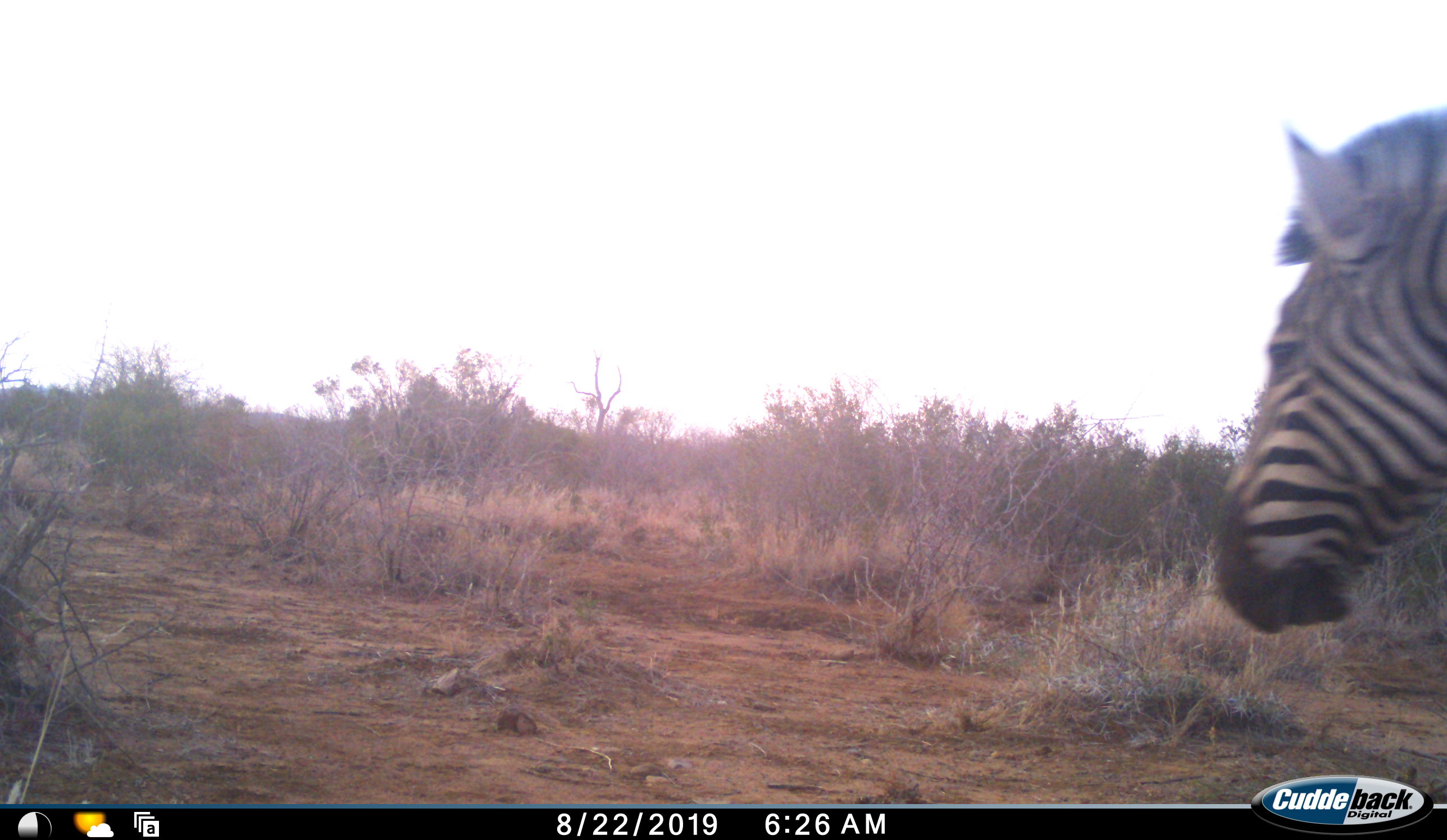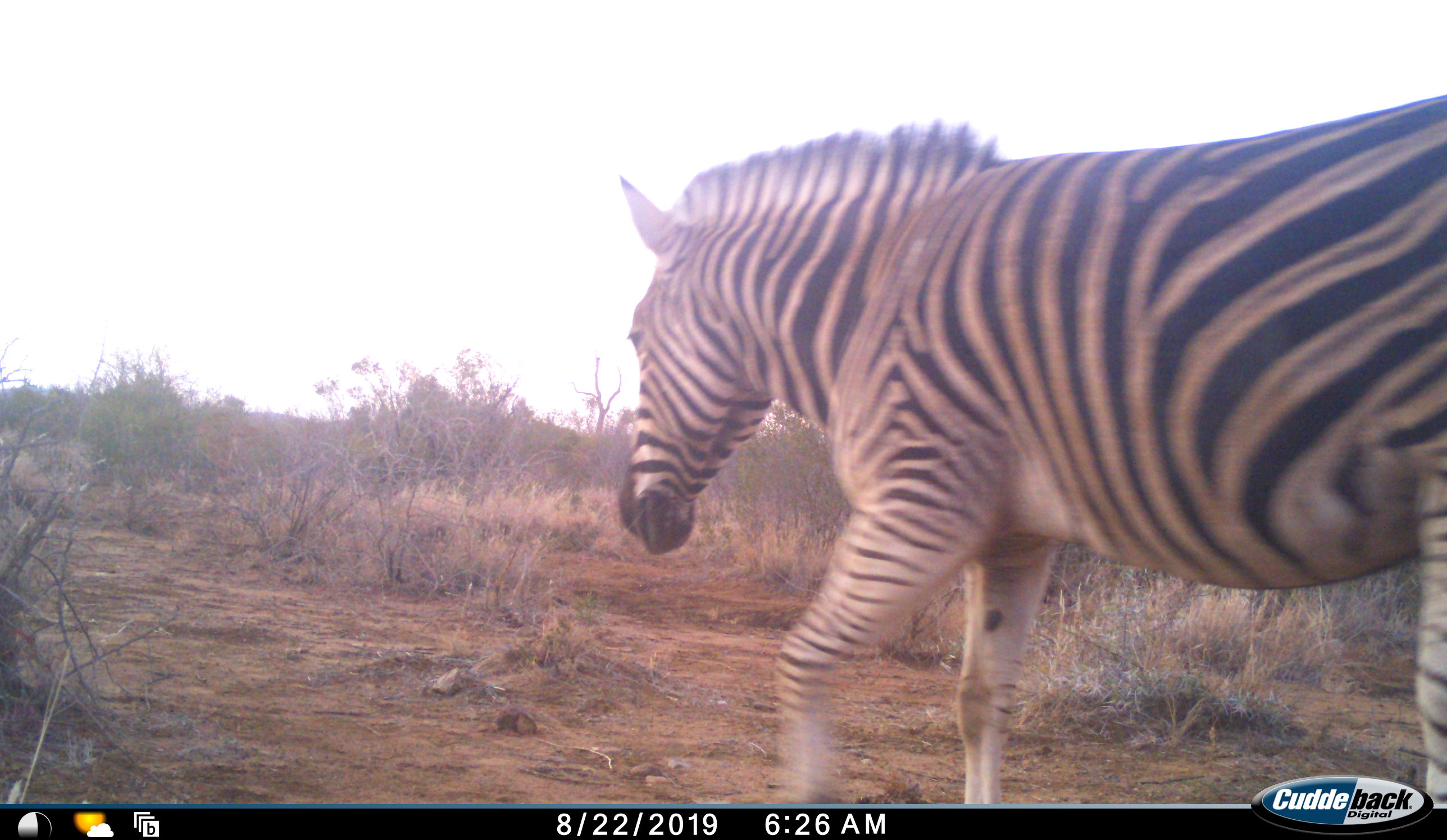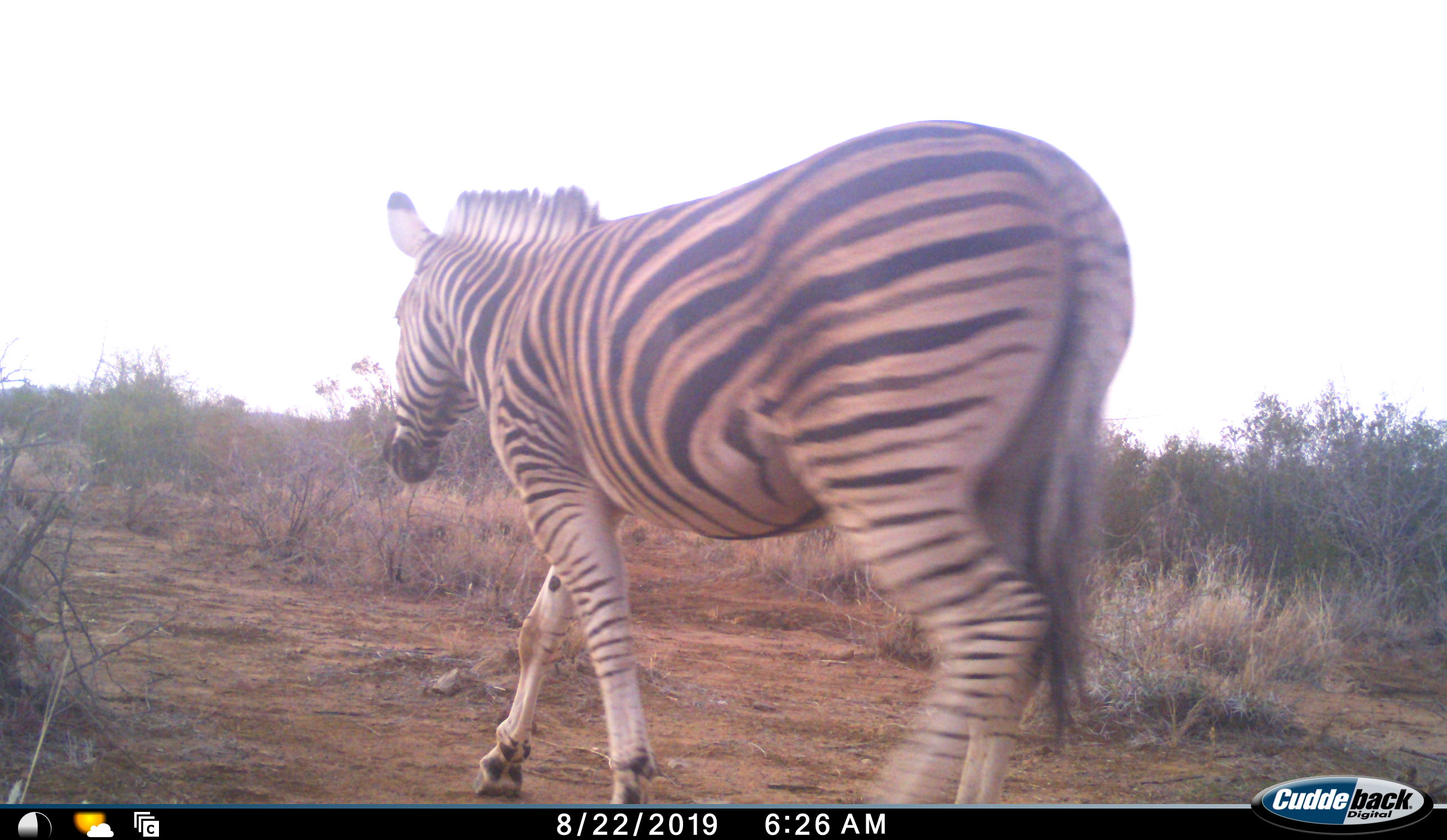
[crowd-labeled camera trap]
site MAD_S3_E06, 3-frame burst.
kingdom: Animalia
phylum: Chordata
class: Mammalia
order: Perissodactyla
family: Equidae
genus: Equus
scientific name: Equus quagga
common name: plains zebra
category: zebraplains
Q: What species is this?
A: Zebraplains (plains zebra) (Equus quagga).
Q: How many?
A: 1.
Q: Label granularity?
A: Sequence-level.